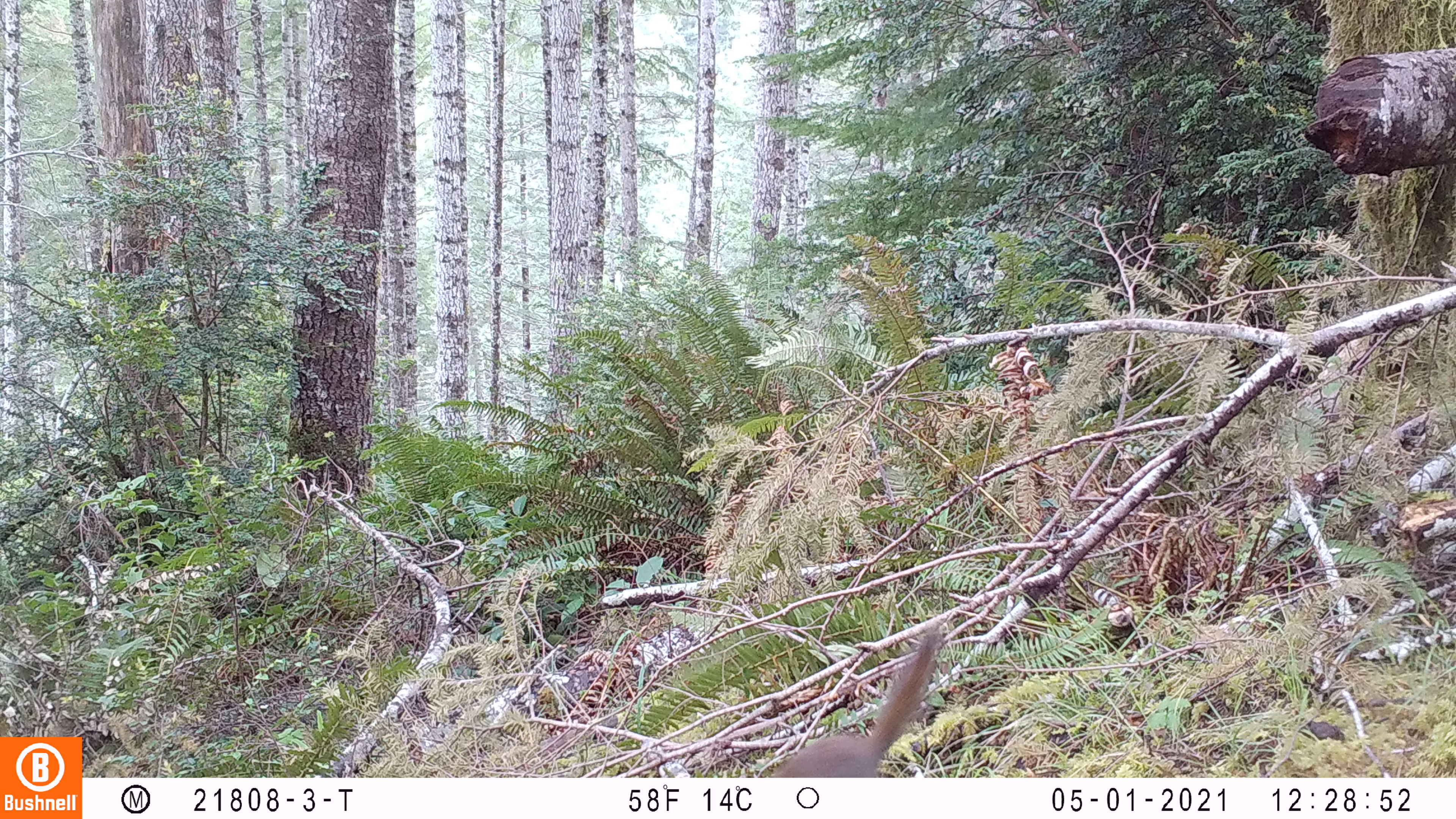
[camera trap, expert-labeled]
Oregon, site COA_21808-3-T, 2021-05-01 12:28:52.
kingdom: Animalia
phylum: Chordata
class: Mammalia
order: Rodentia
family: Sciuridae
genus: Tamiasciurus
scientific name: Tamiasciurus douglasii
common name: douglas squirrel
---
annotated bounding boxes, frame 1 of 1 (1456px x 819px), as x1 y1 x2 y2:
douglas squirrel: 769 625 947 774